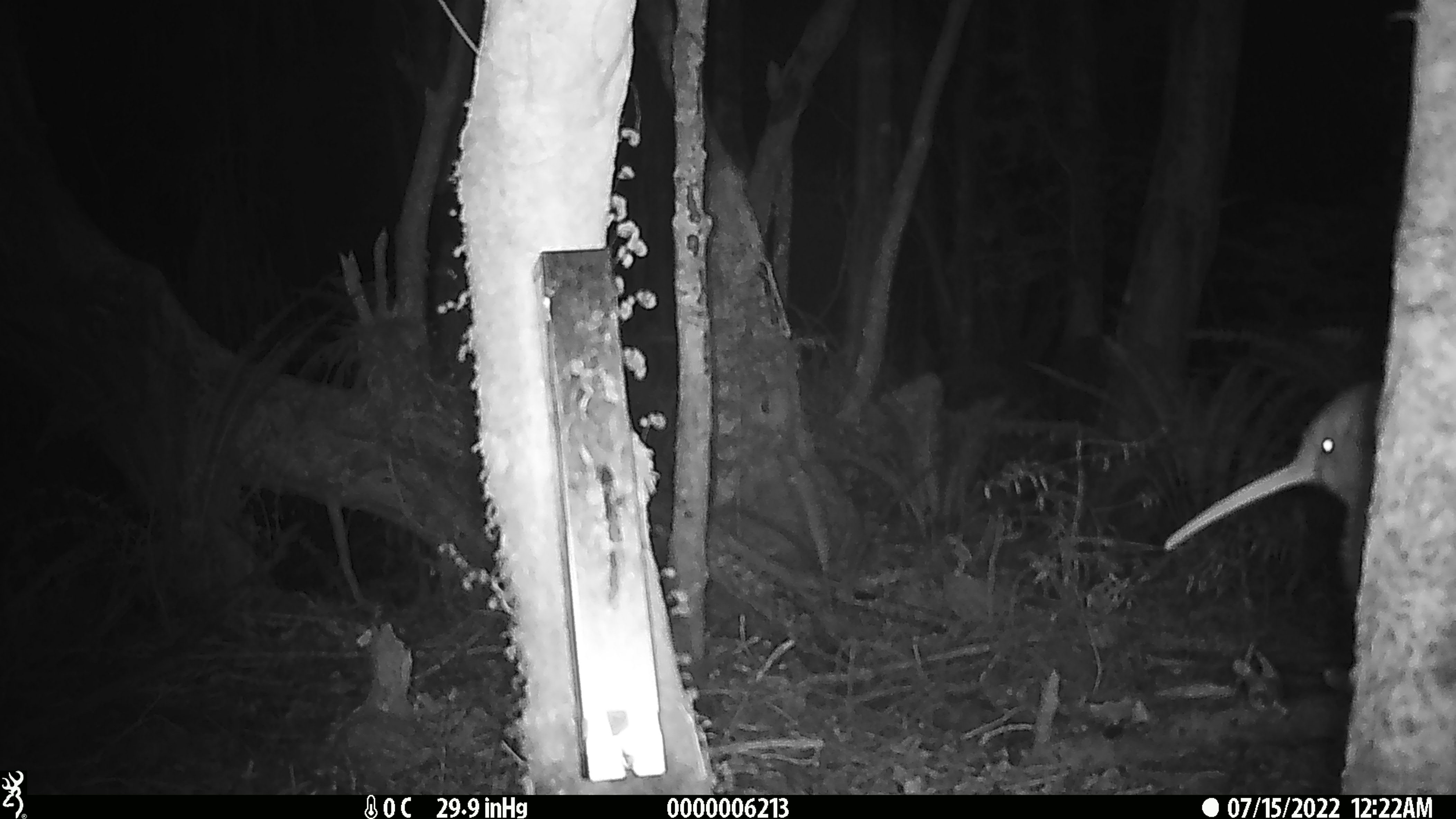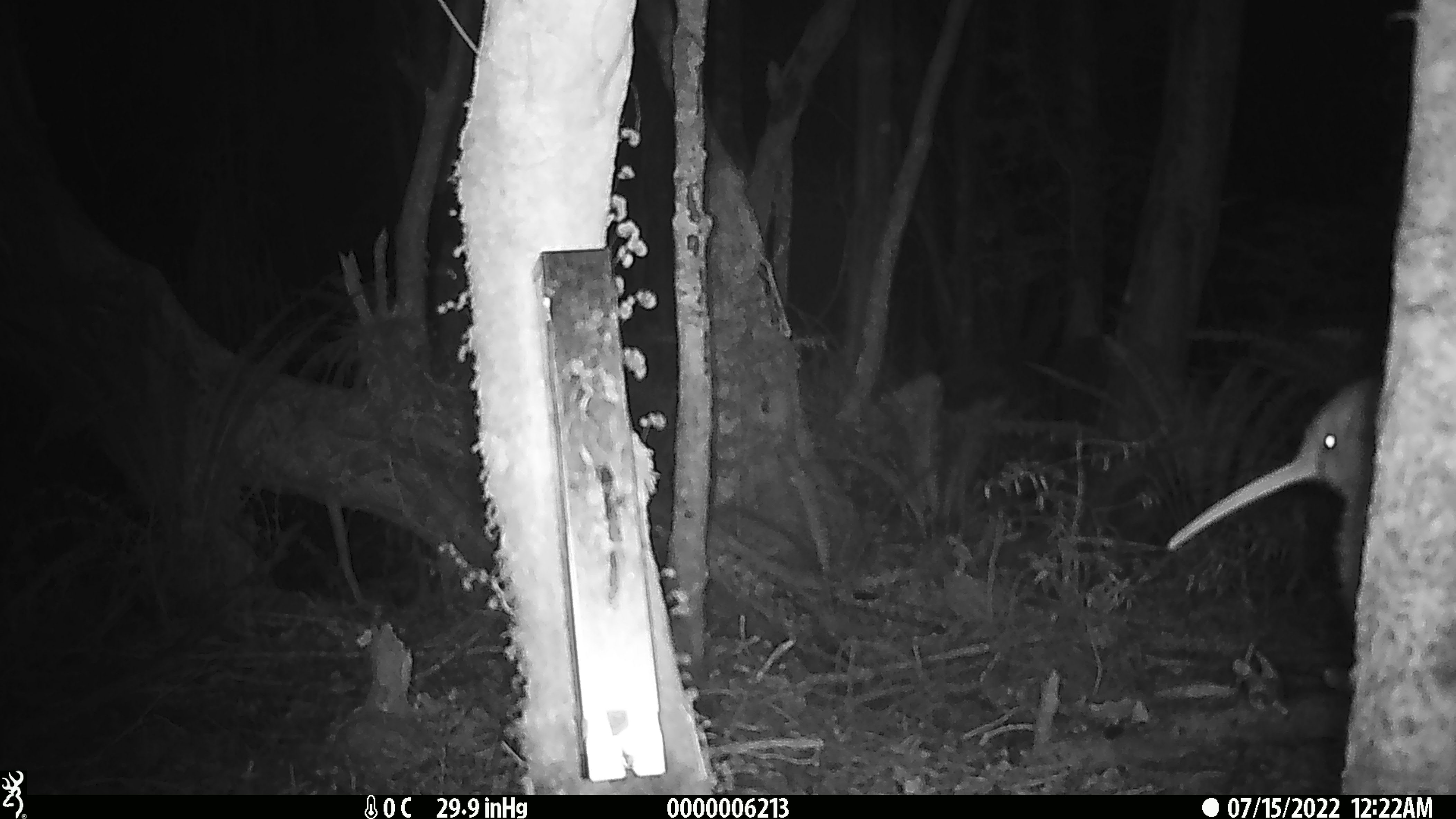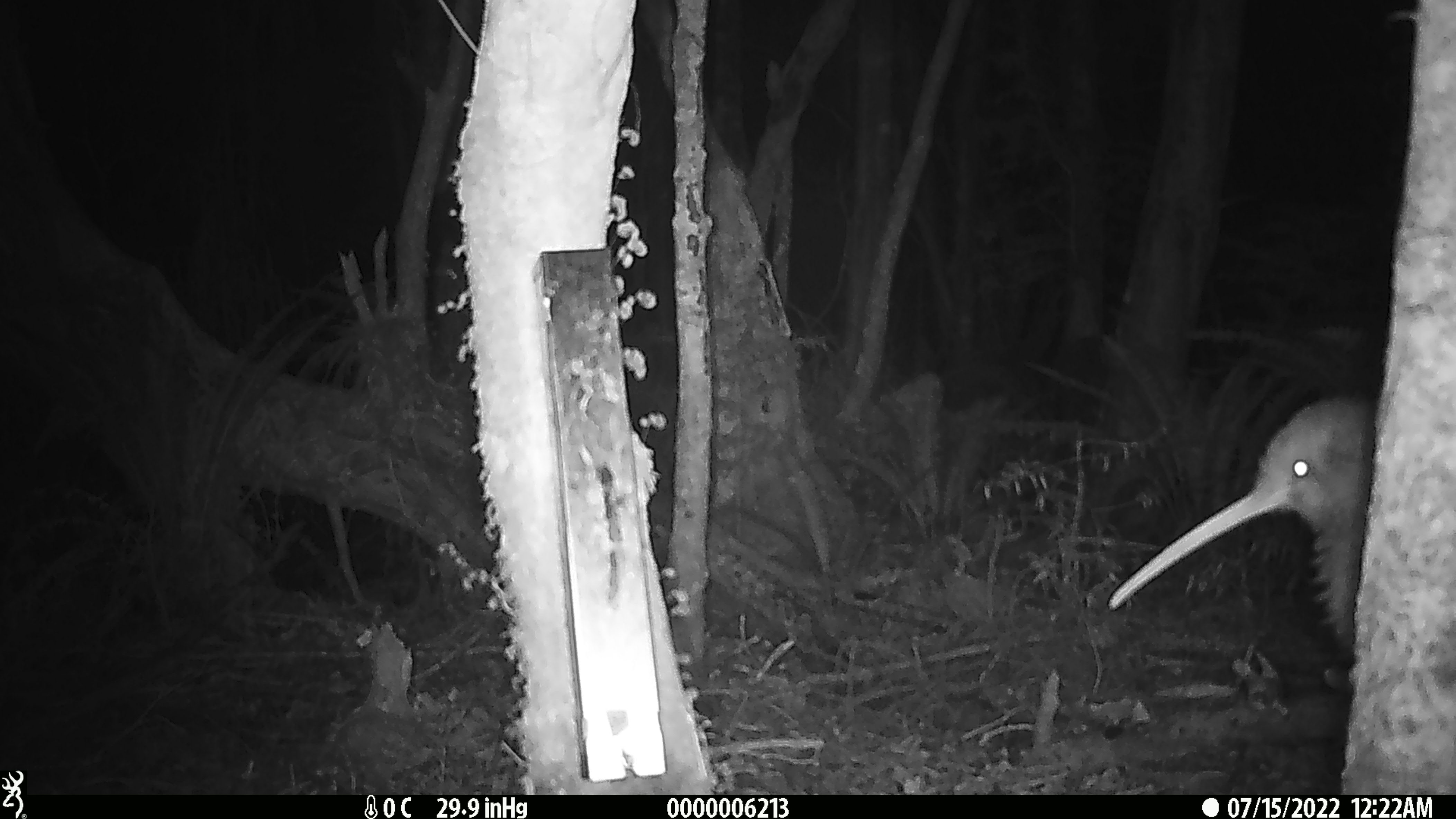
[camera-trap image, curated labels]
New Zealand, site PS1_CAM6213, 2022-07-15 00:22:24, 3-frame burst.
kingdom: Animalia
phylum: Chordata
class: Aves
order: Apterygiformes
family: Apterygidae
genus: Apteryx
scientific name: Apteryx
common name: kiwi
Kiwi (Apteryx).